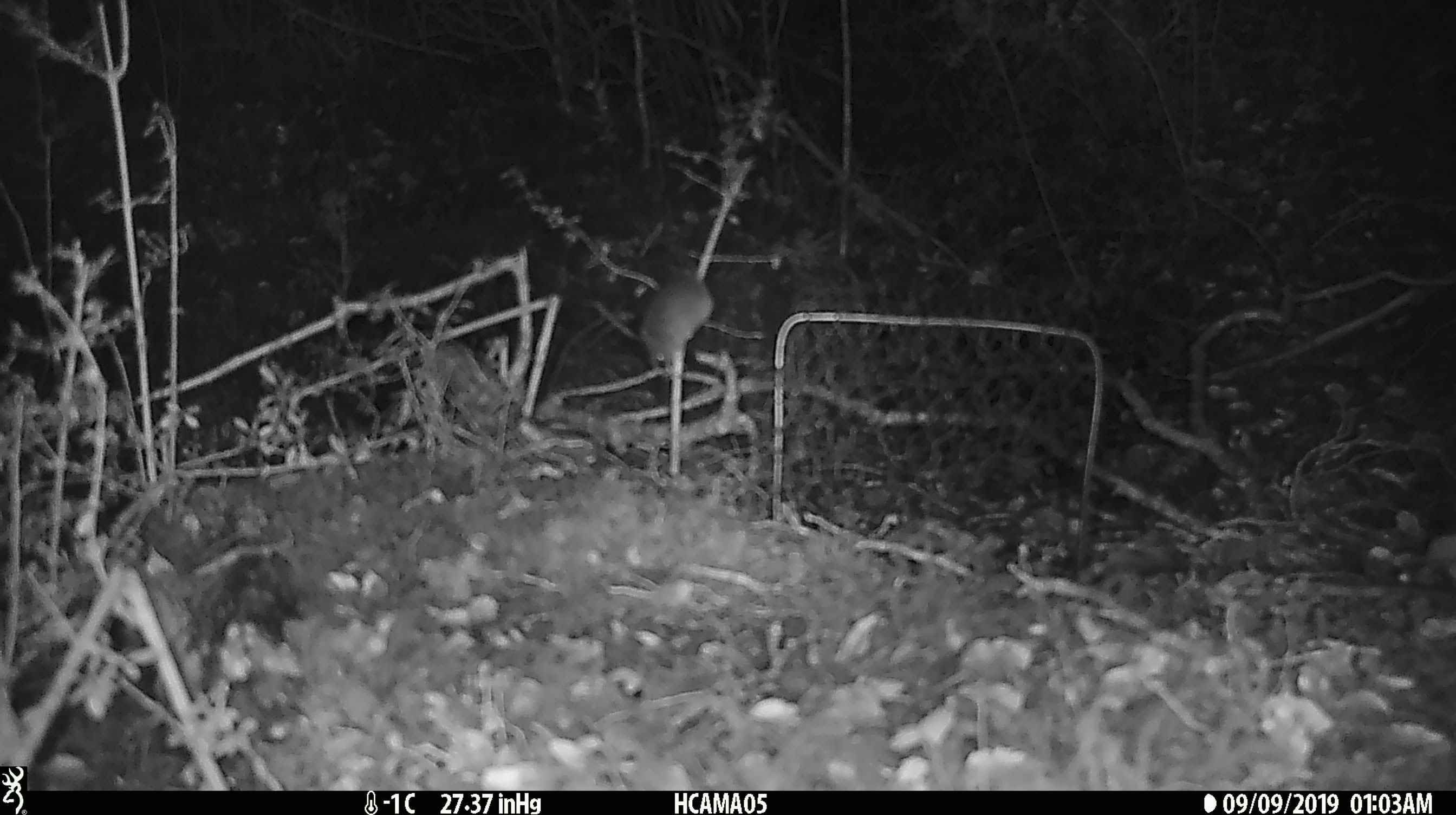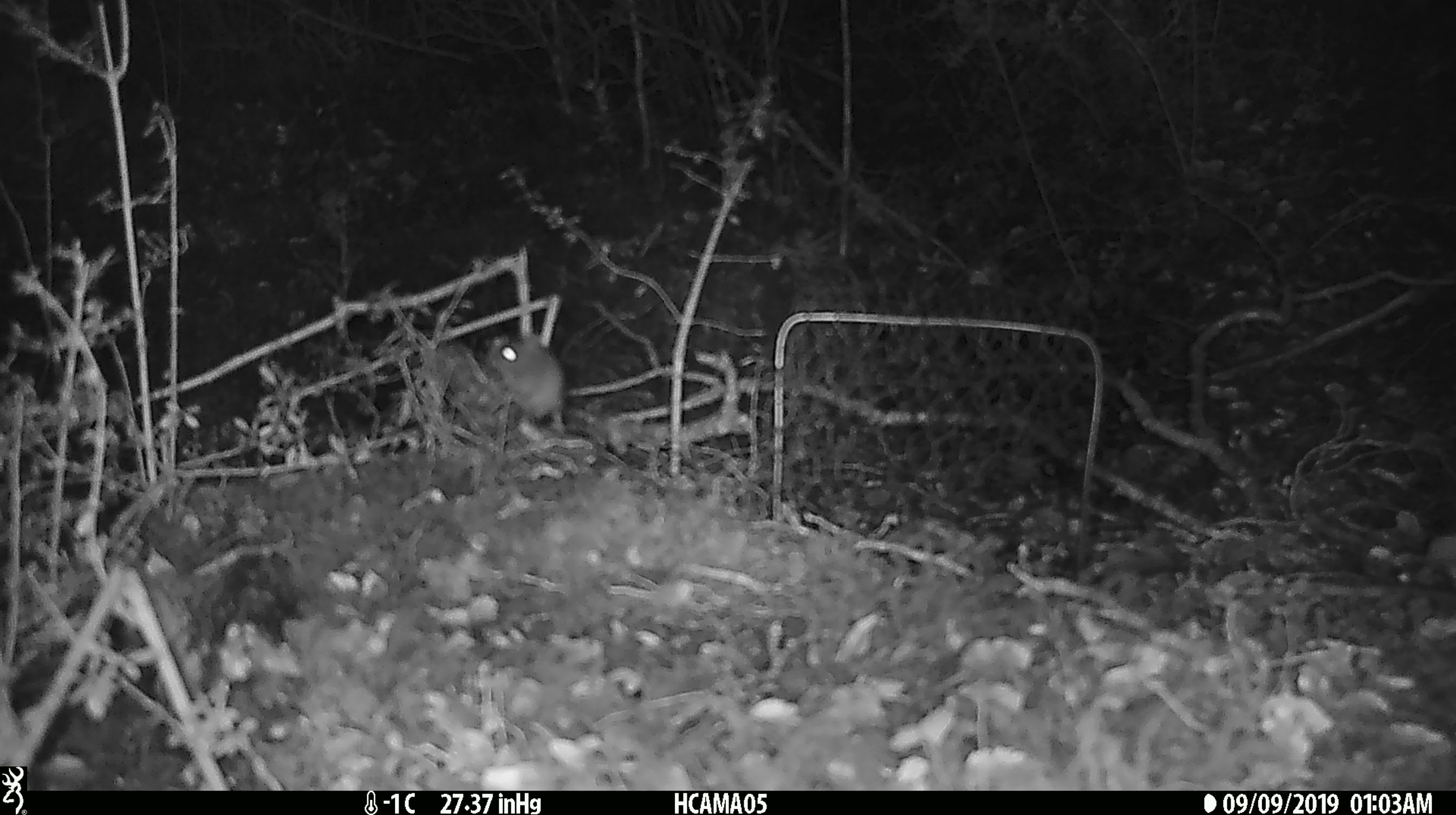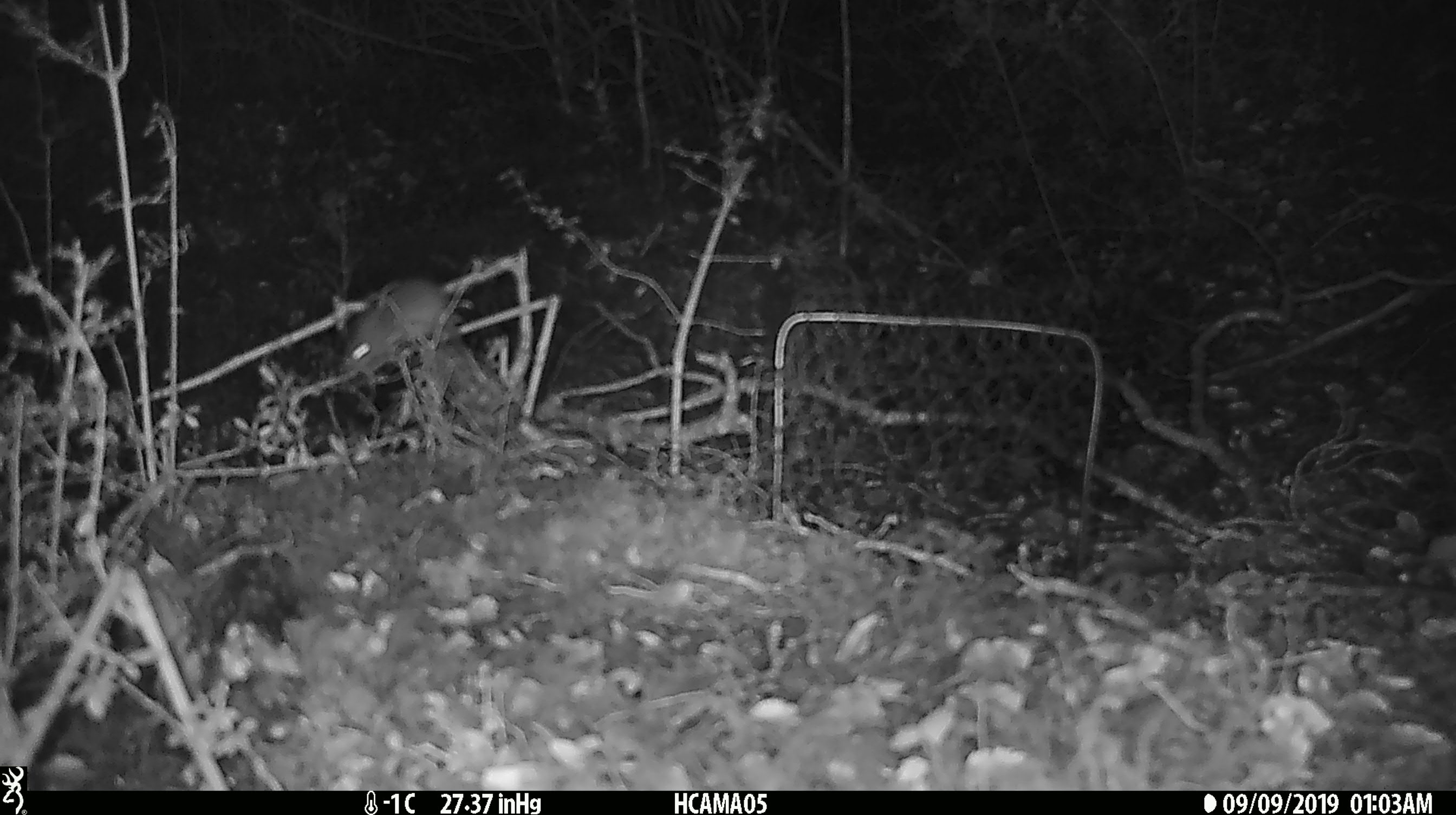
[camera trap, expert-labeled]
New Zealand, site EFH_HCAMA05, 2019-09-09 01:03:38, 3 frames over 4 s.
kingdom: Animalia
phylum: Chordata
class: Mammalia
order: Rodentia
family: Muridae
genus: Mus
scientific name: Mus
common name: mouse